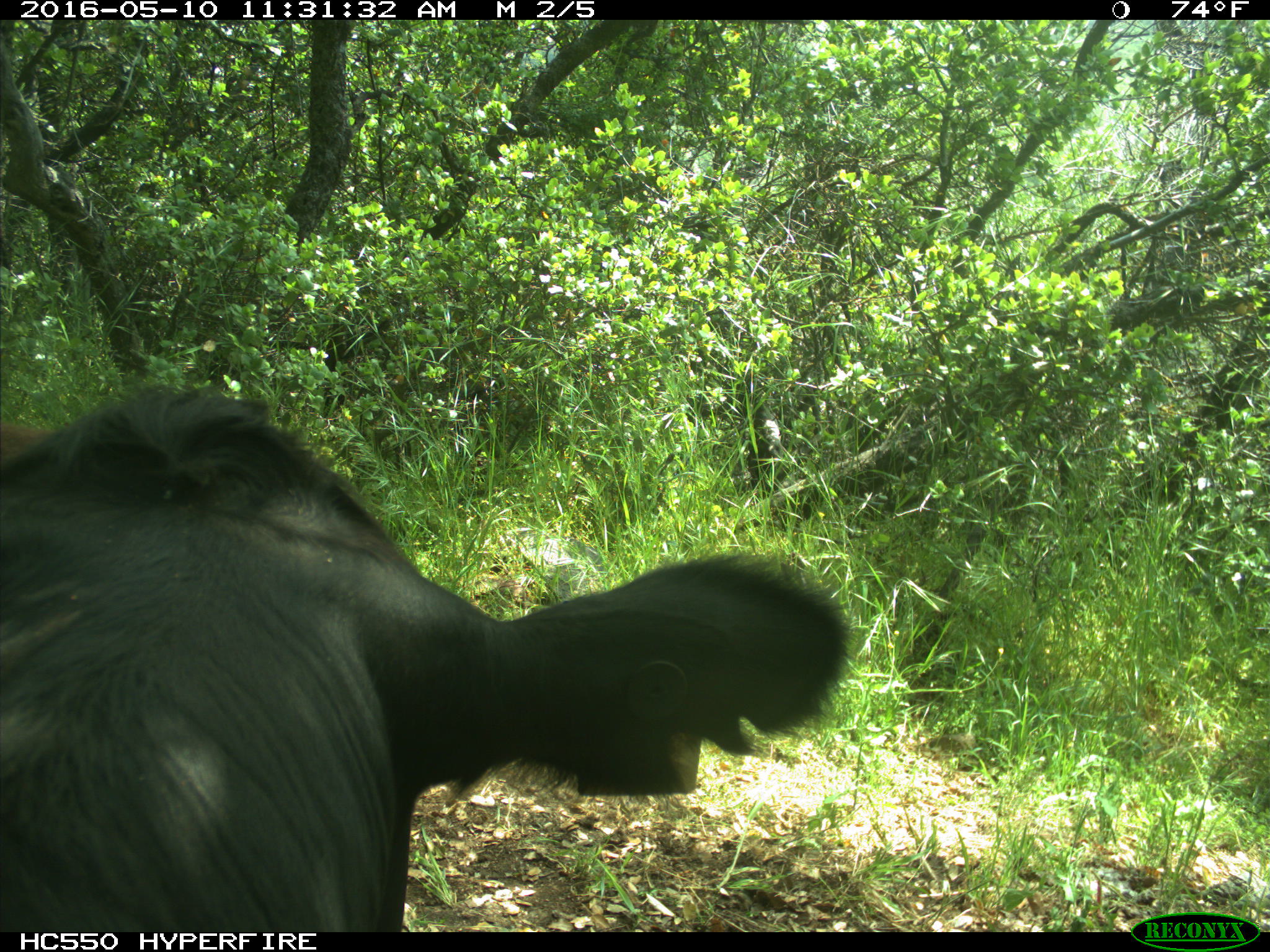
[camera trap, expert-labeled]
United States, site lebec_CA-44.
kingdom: Animalia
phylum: Chordata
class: Mammalia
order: Artiodactyla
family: Bovidae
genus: Bos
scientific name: Bos taurus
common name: domestic cow